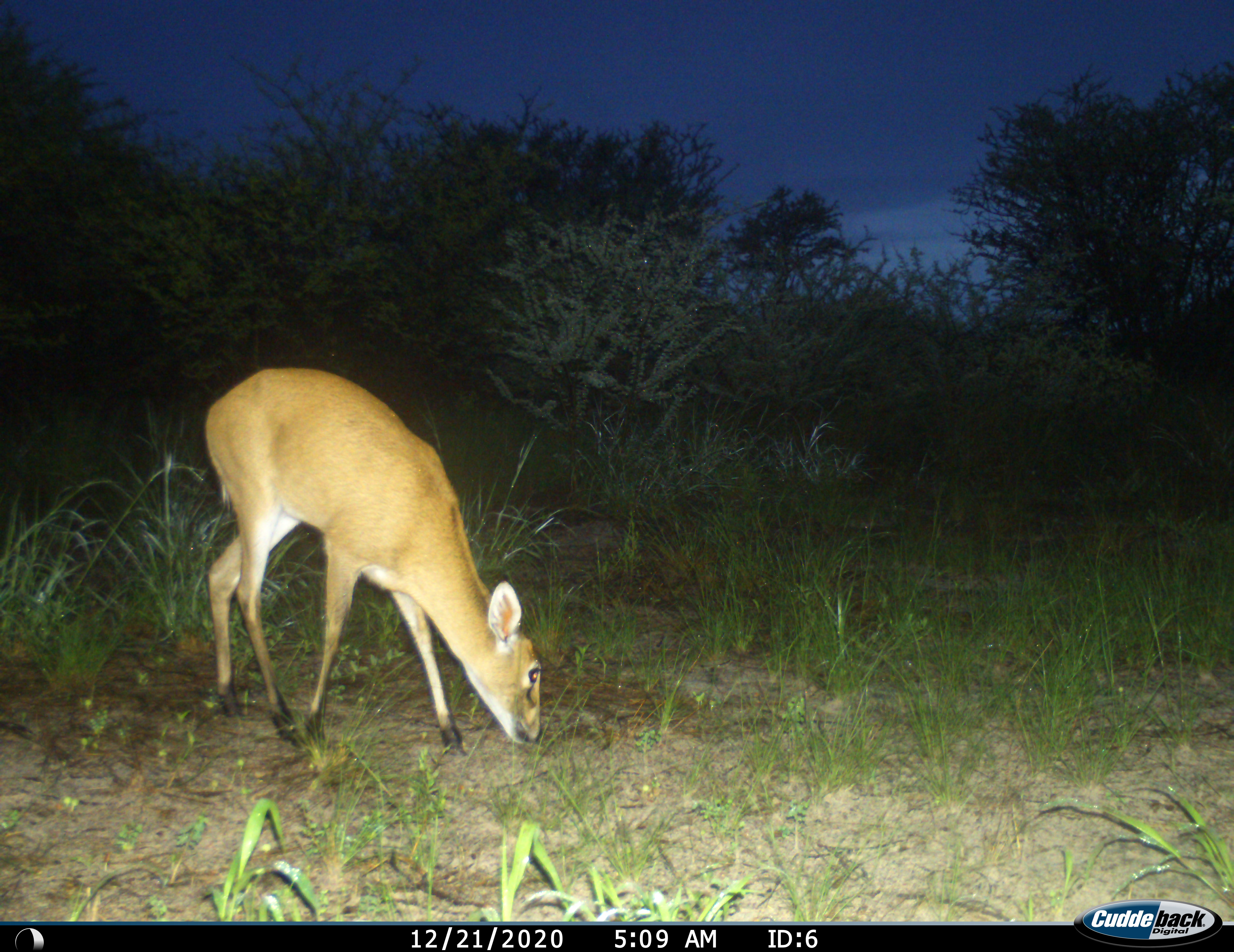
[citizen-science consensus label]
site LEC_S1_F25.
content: unidentified animal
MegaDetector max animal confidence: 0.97